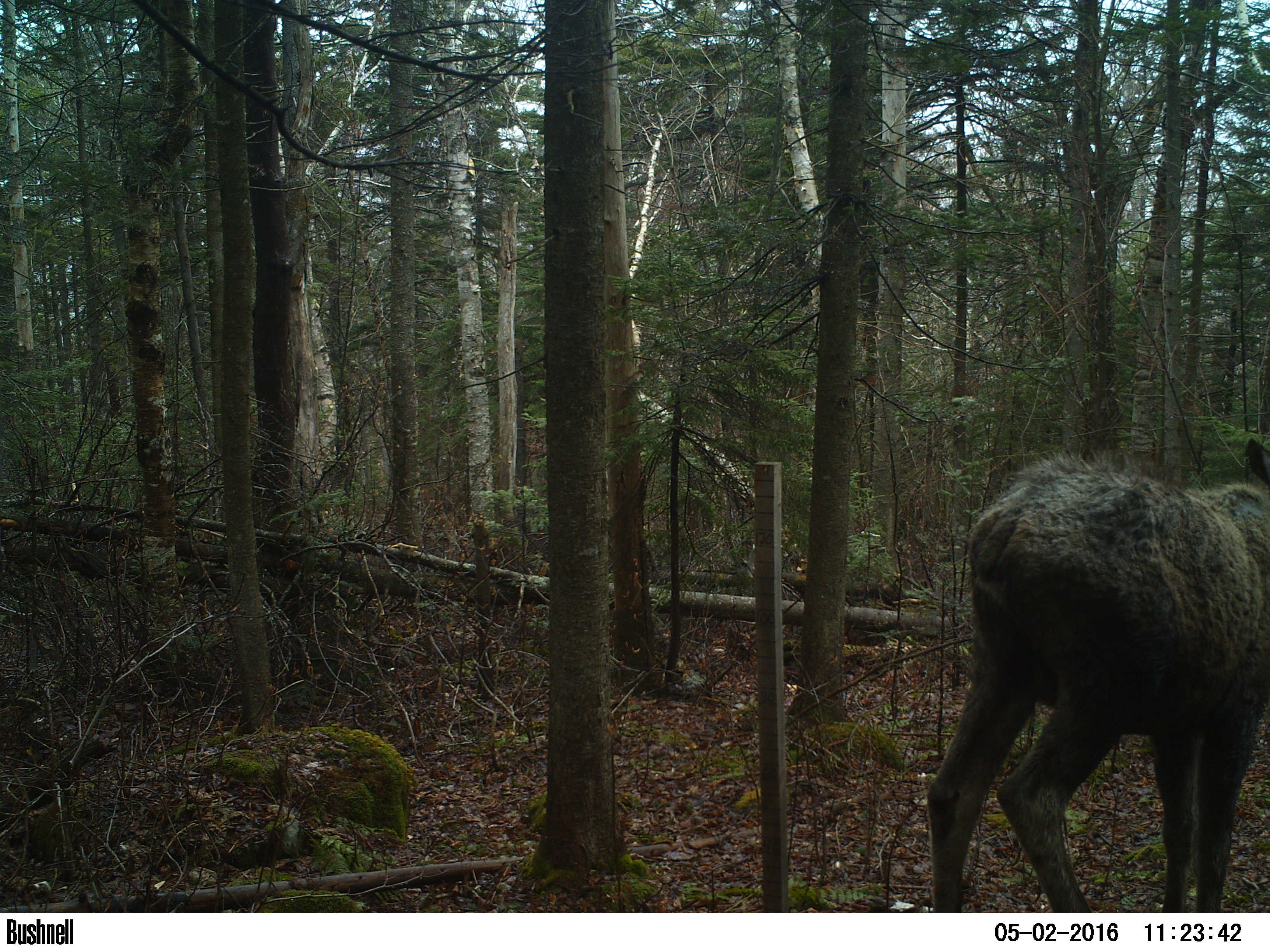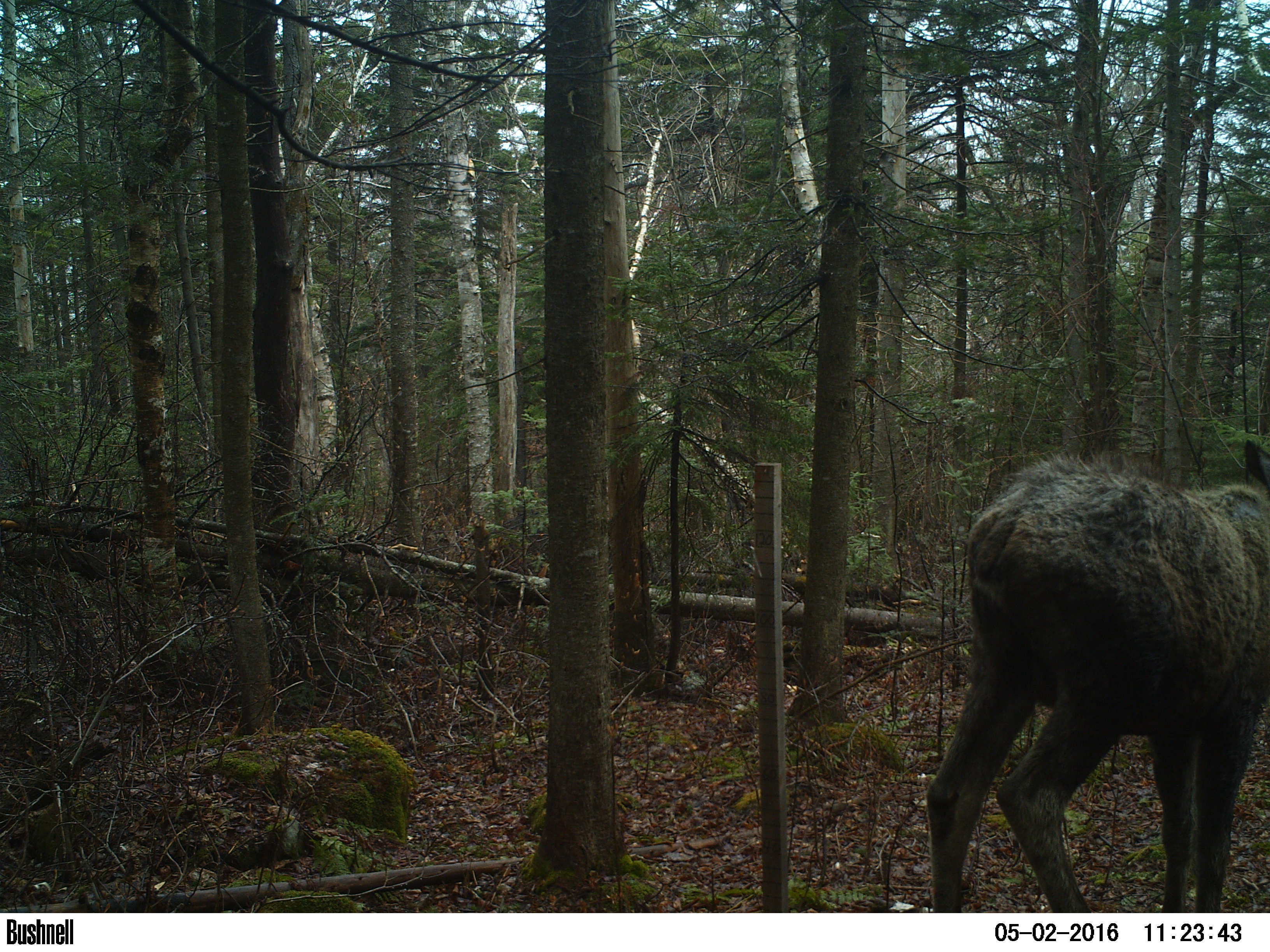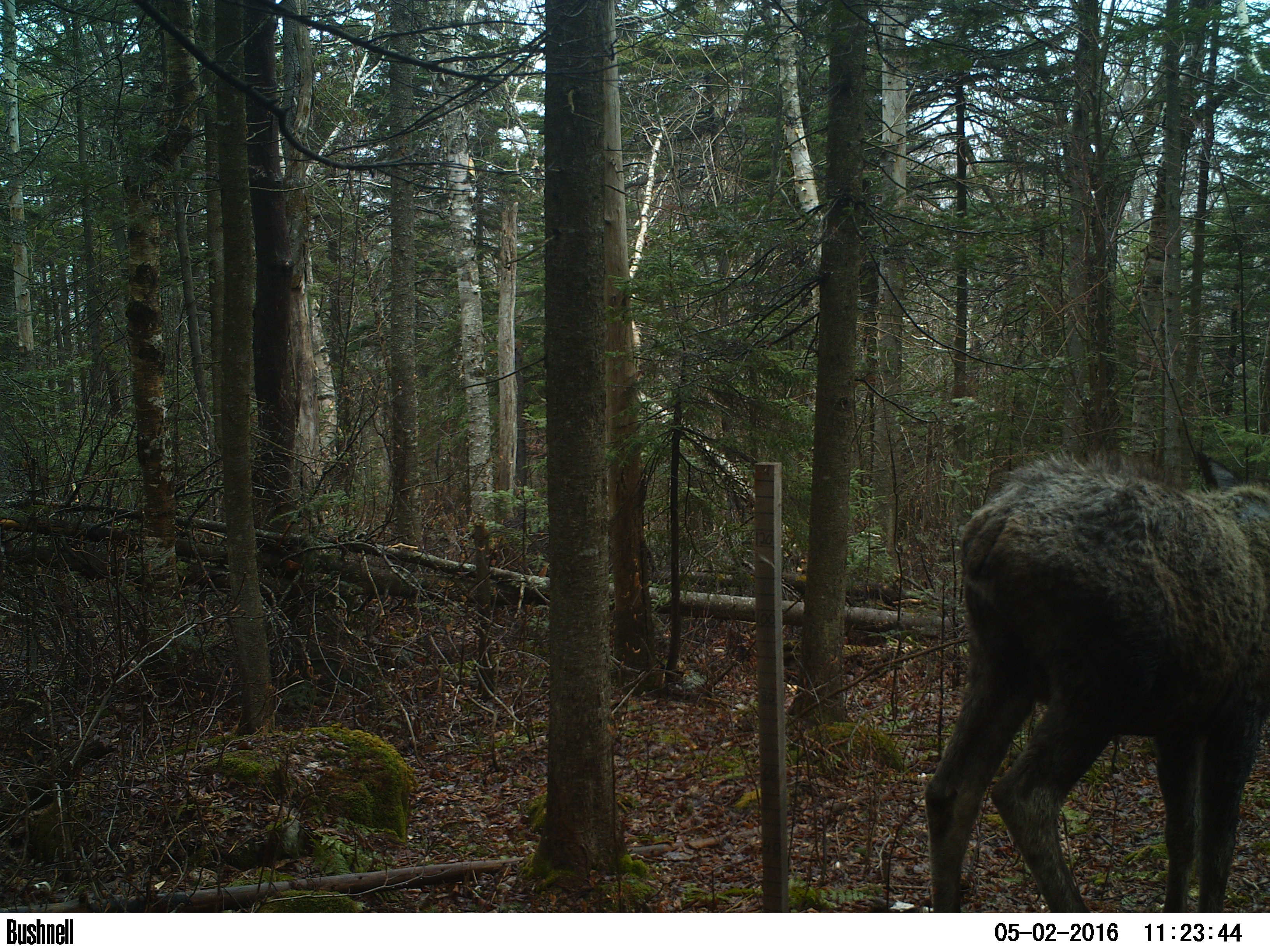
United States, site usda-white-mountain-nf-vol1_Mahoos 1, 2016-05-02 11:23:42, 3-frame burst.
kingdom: Animalia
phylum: Chordata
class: Mammalia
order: Artiodactyla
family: Cervidae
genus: Alces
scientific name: Alces alces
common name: moose